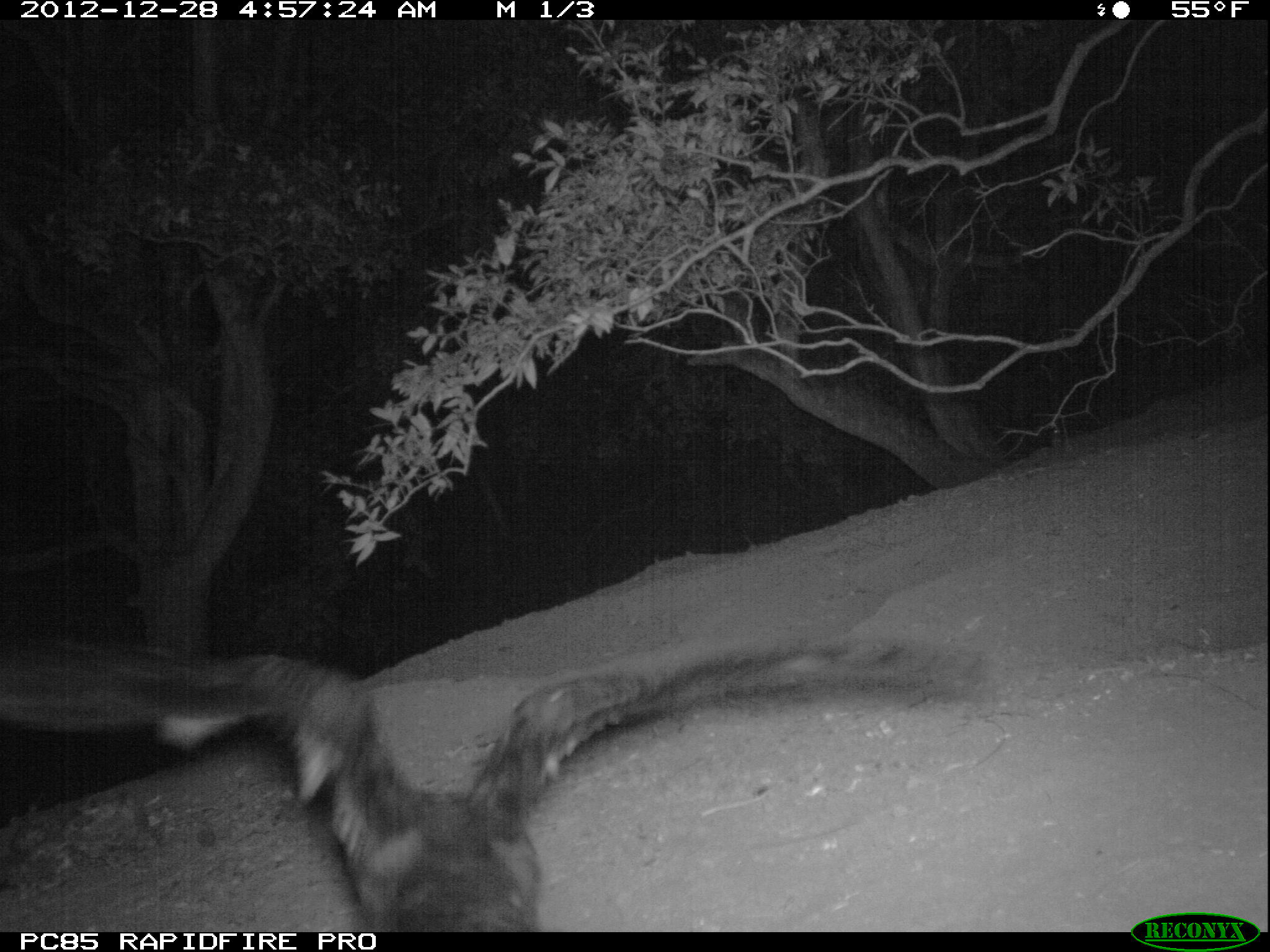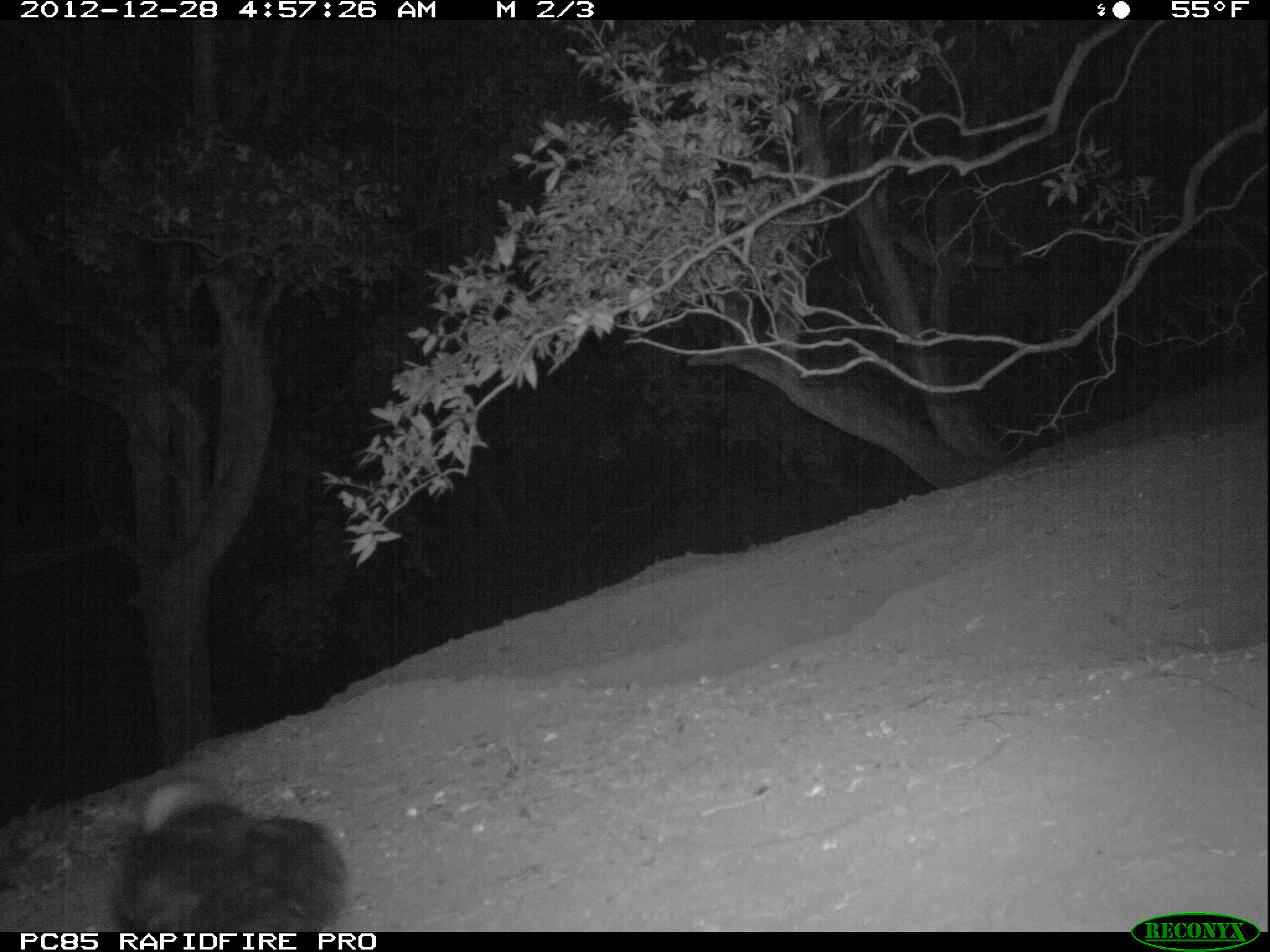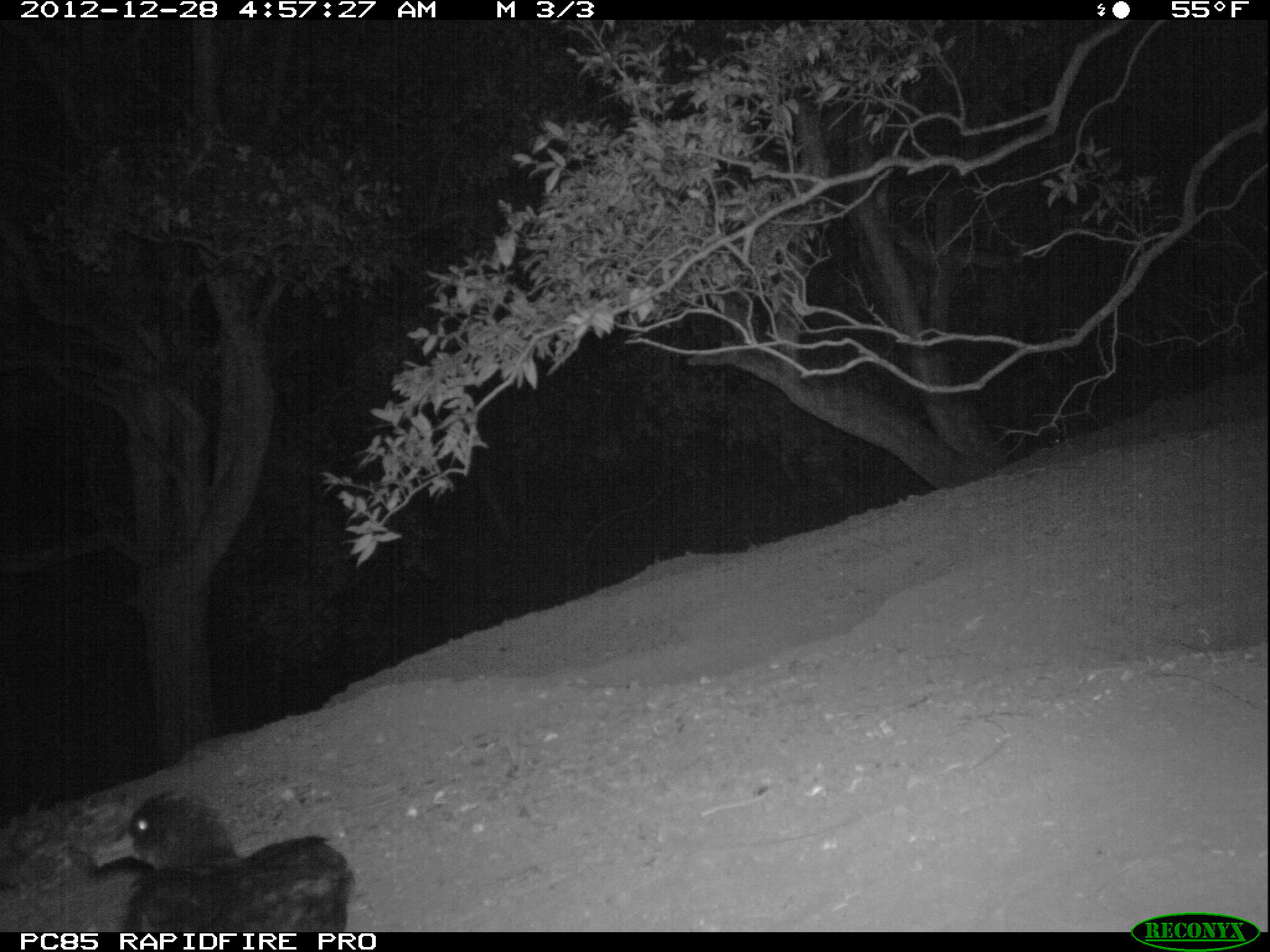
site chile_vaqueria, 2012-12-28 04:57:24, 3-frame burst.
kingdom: Animalia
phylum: Chordata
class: Aves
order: Procellariiformes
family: Procellariidae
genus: Calonectris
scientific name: Calonectris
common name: shearwater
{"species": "shearwater (Calonectris)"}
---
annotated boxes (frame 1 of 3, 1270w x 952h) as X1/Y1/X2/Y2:
shearwater: 20/617/1005/930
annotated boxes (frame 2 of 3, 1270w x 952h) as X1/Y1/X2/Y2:
shearwater: 107/776/348/937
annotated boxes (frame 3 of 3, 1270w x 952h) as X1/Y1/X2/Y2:
shearwater: 103/801/352/933